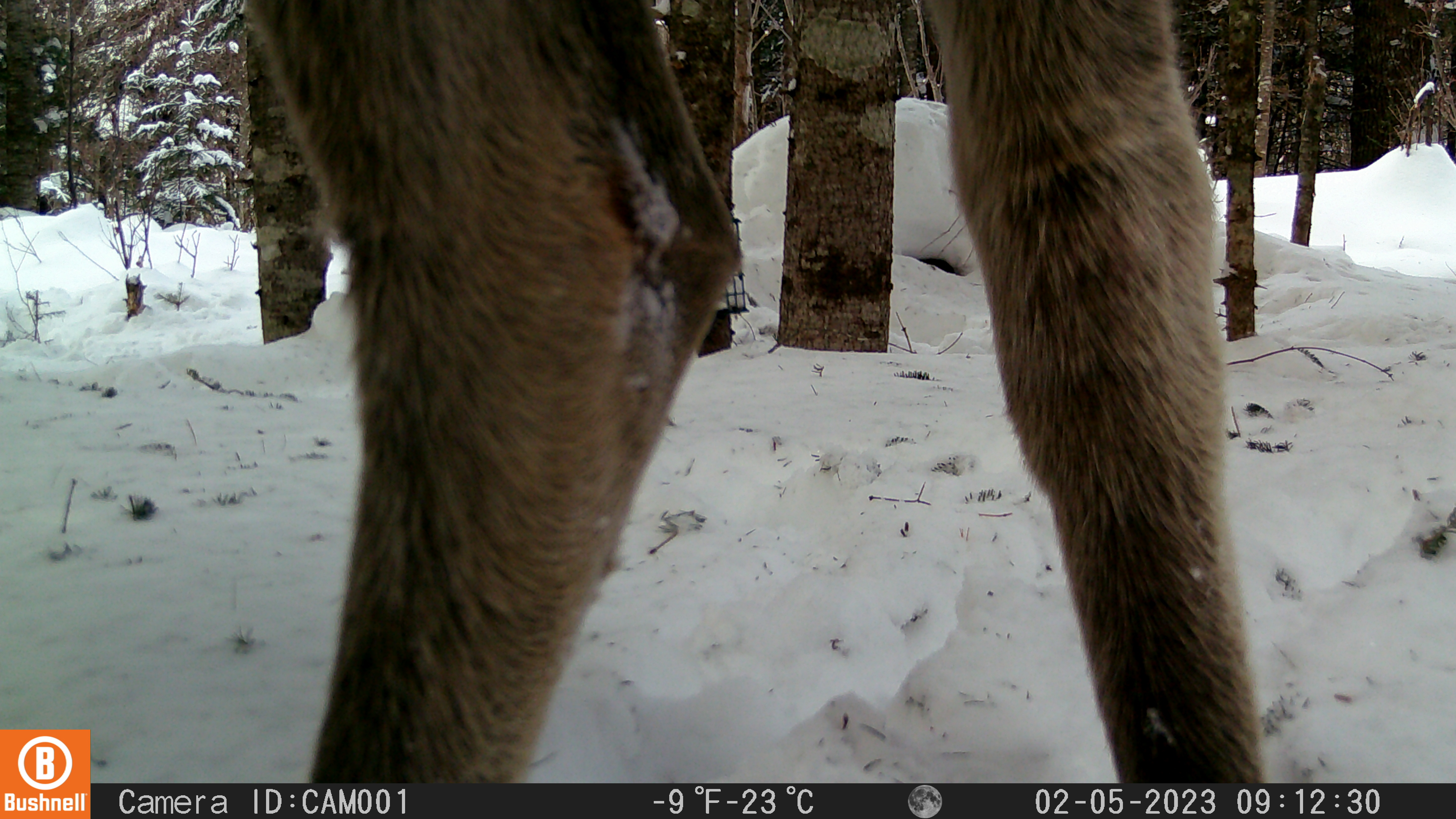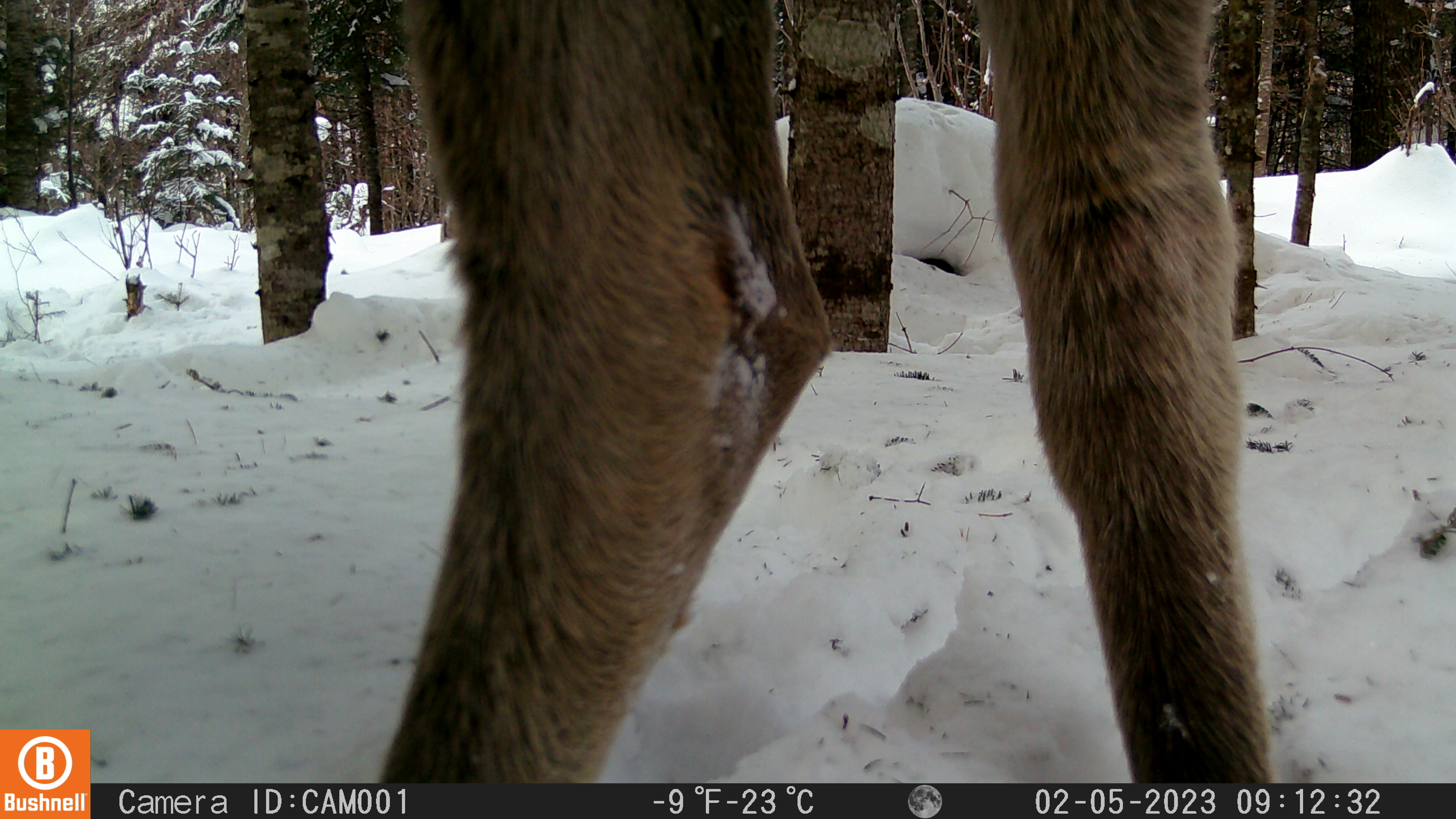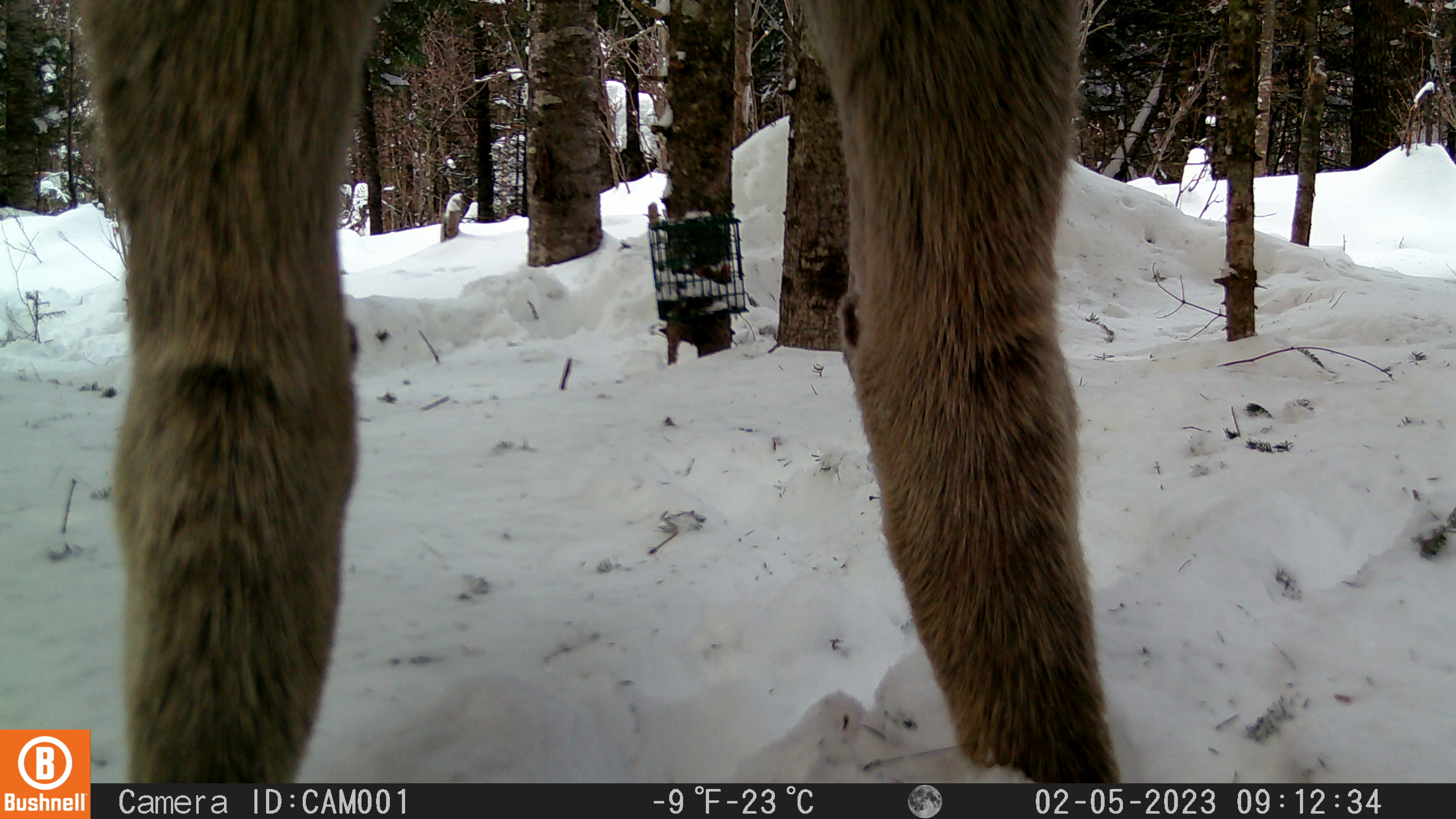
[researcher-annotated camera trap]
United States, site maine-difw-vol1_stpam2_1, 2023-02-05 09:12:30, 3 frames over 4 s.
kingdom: Animalia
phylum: Chordata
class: Mammalia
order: Artiodactyla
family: Cervidae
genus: Alces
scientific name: Alces alces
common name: moose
Moose (Alces alces).